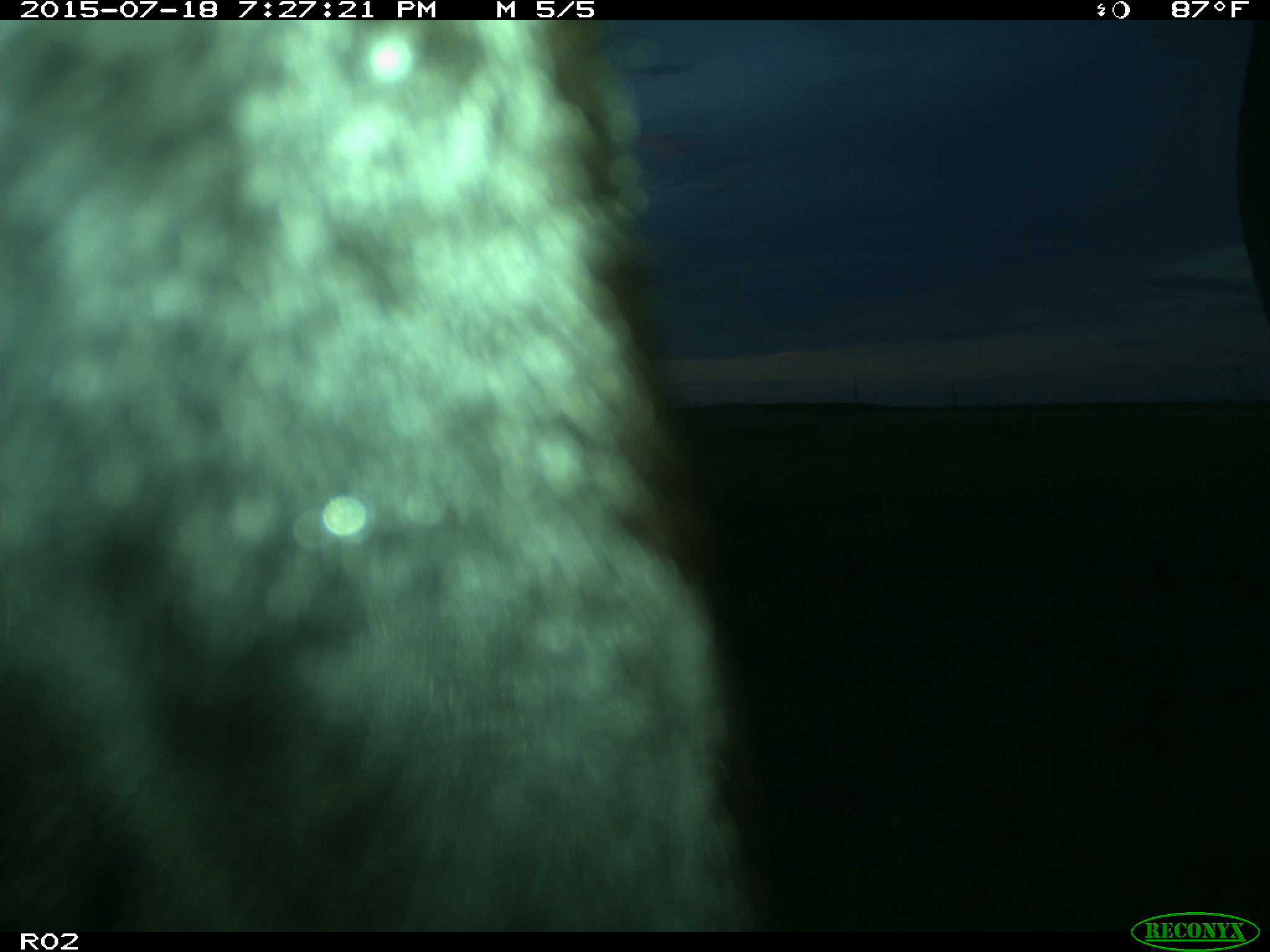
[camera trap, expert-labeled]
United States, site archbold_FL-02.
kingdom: Animalia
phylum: Chordata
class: Mammalia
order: Artiodactyla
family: Bovidae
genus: Bos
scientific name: Bos taurus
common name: domestic cow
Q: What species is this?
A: Bos taurus (domestic cow).